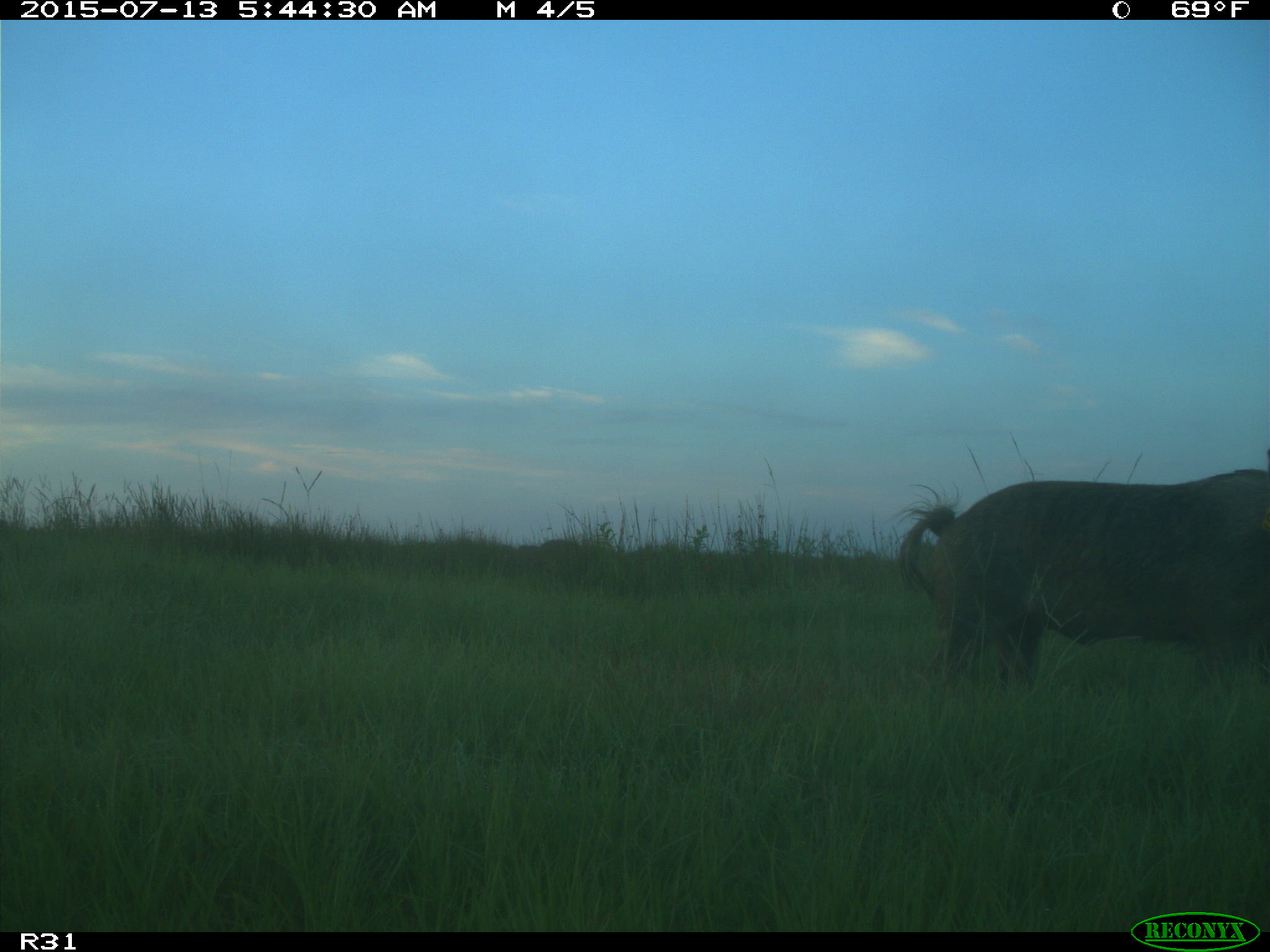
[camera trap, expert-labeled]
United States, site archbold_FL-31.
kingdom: Animalia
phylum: Chordata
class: Mammalia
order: Artiodactyla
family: Suidae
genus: Sus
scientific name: Sus scrofa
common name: wild boar